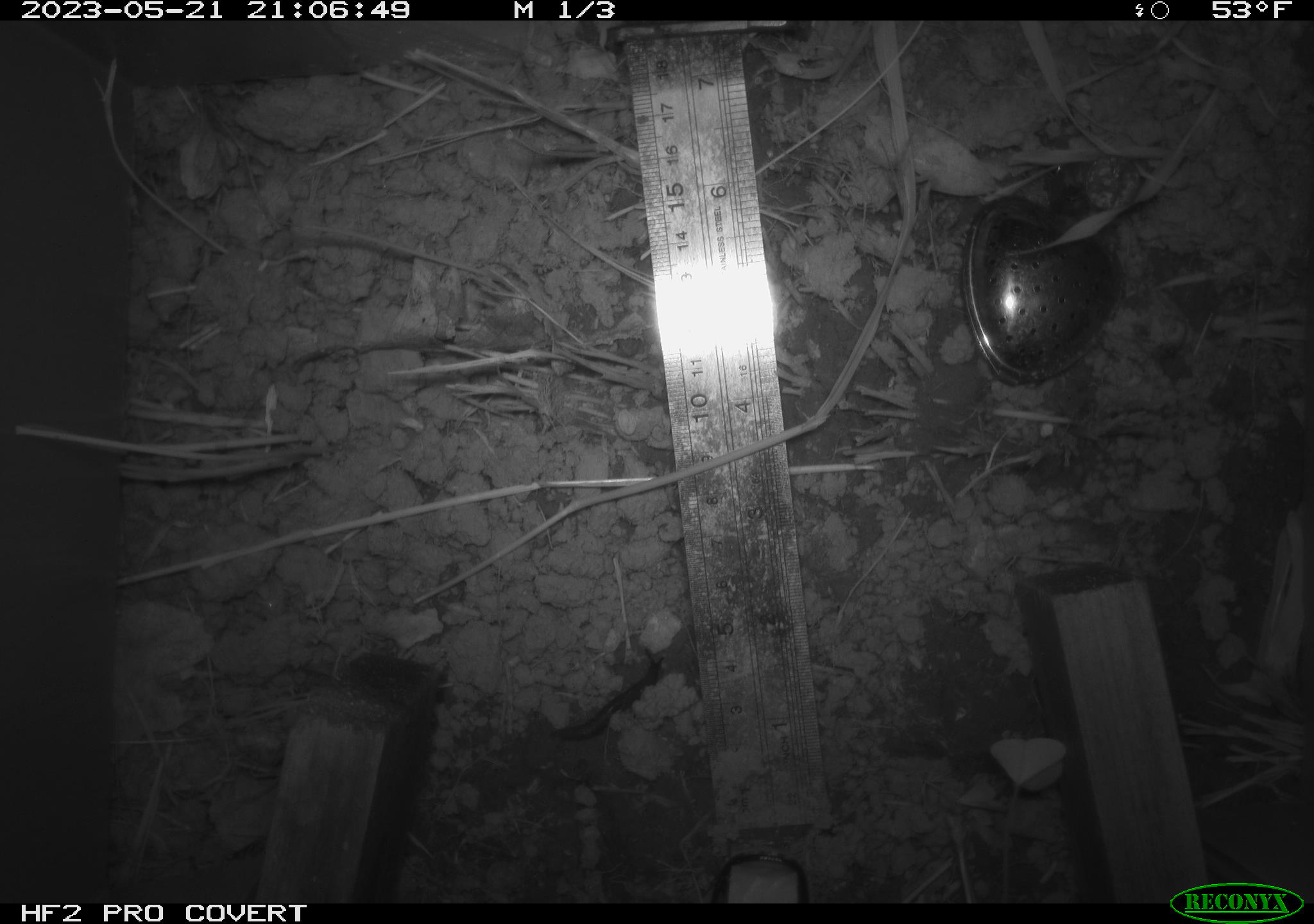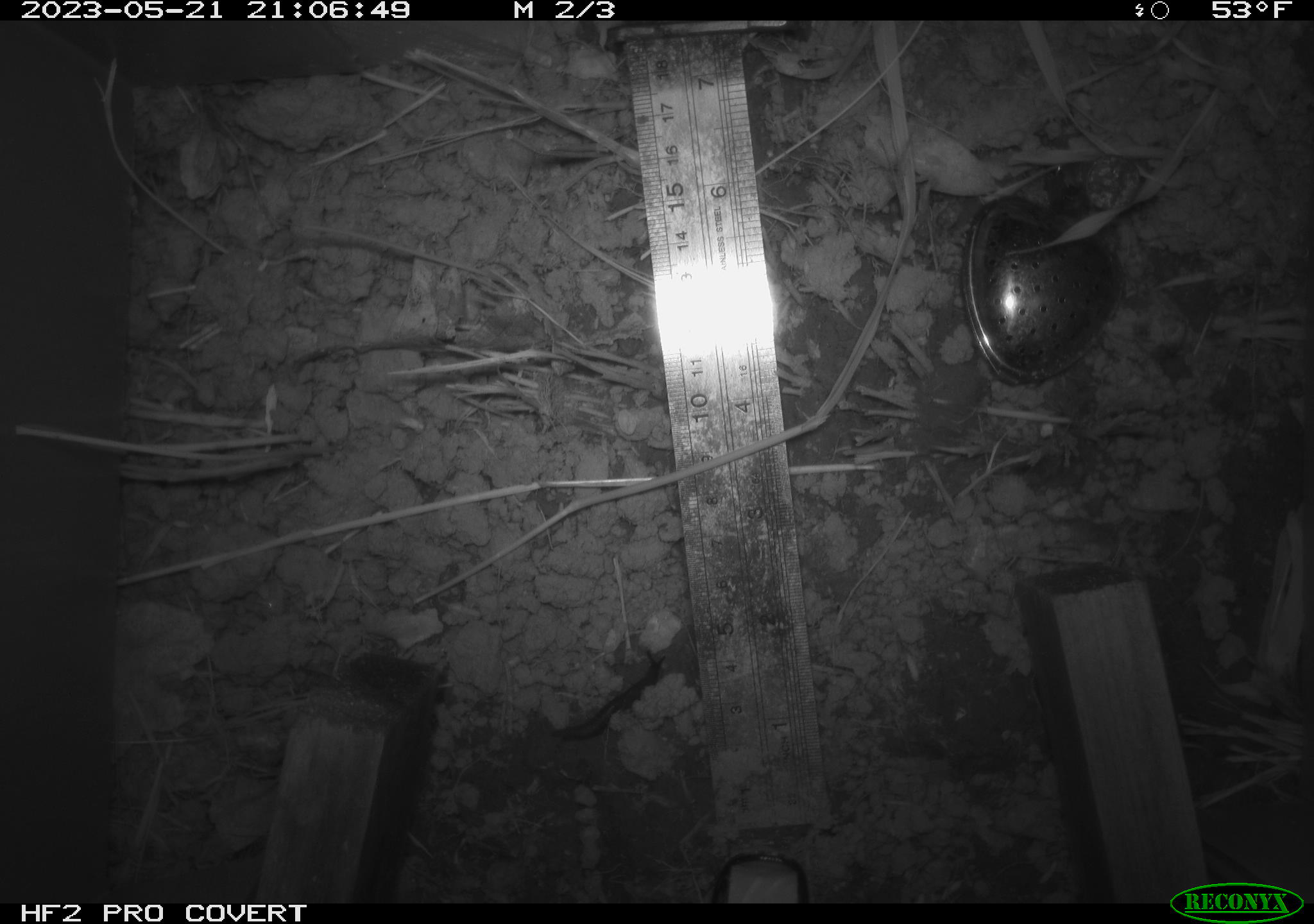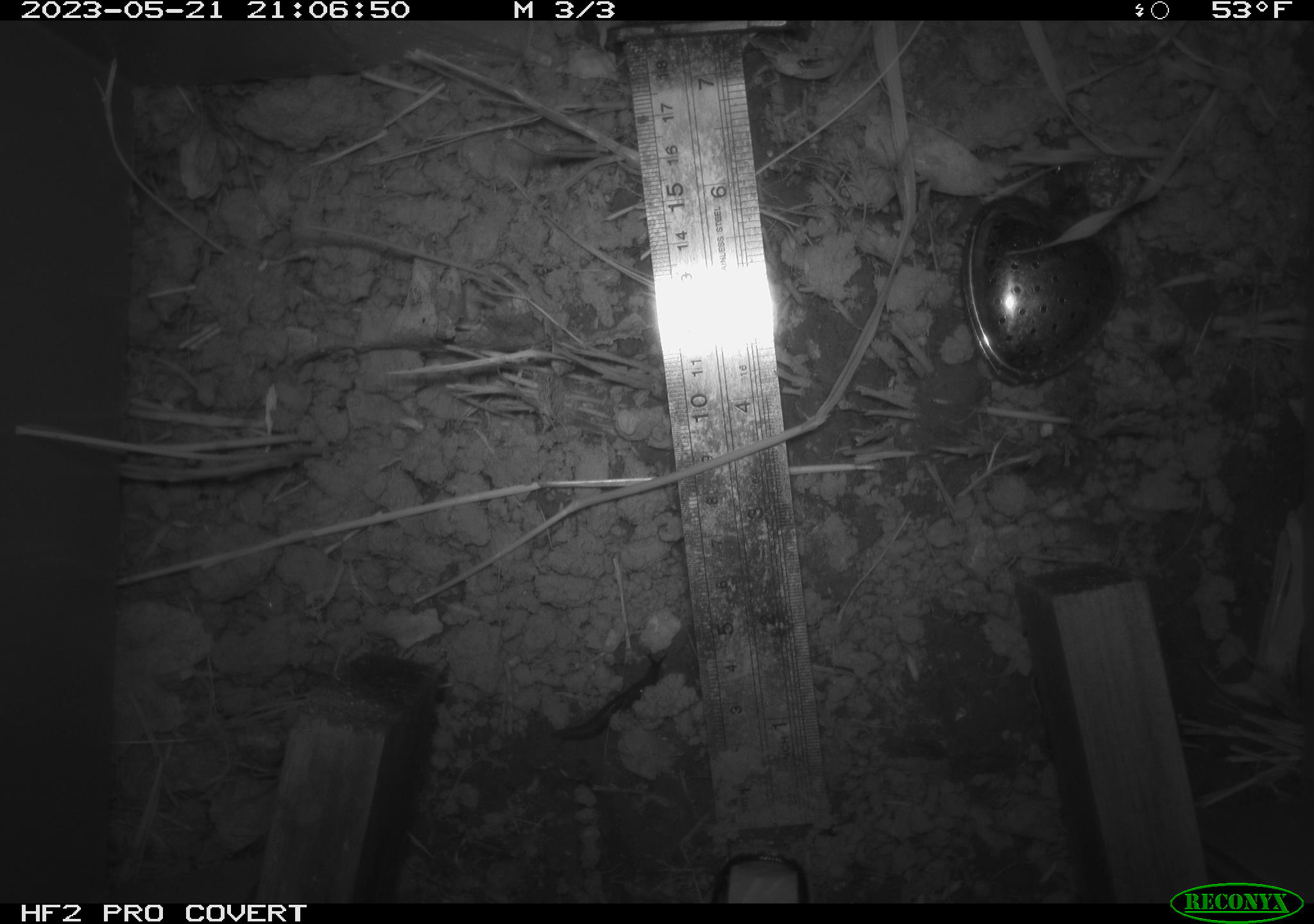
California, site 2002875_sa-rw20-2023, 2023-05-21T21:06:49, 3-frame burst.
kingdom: Animalia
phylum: Mollusca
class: Gastropoda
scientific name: Gastropoda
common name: slug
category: slug species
Slug species (slug) (Gastropoda).